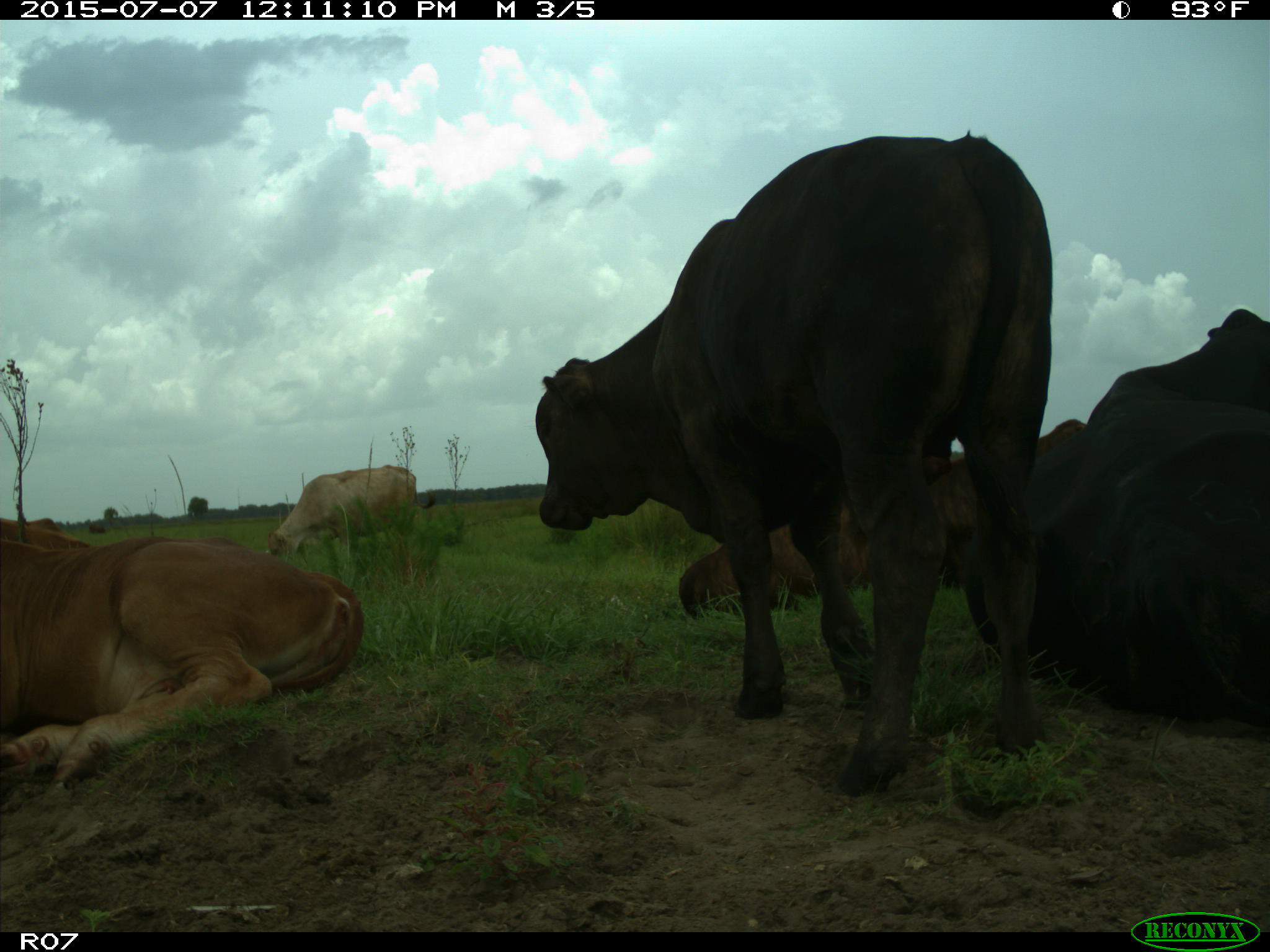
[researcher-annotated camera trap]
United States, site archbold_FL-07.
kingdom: Animalia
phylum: Chordata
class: Mammalia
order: Artiodactyla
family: Bovidae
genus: Bos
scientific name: Bos taurus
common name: domestic cow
Bos taurus (domestic cow).